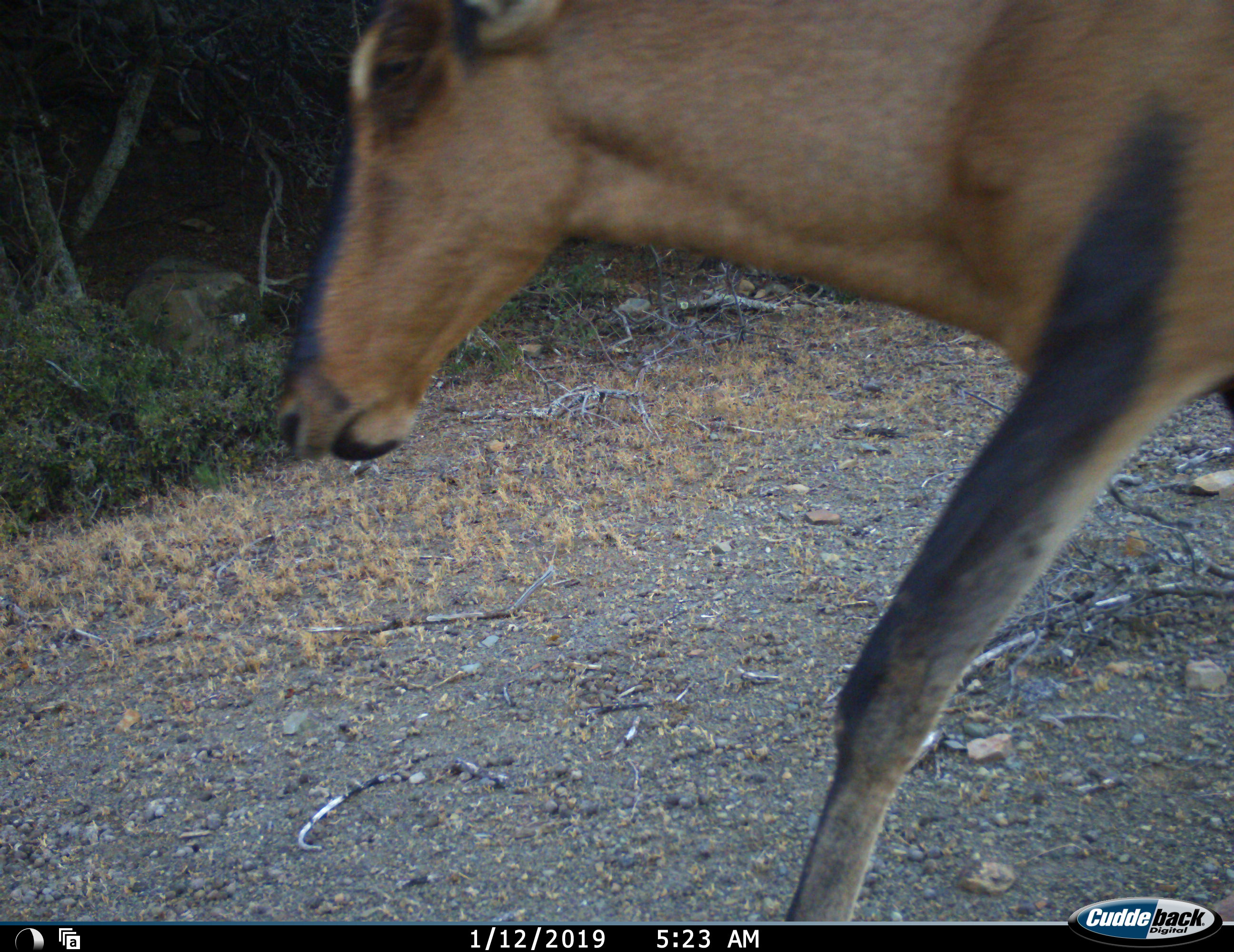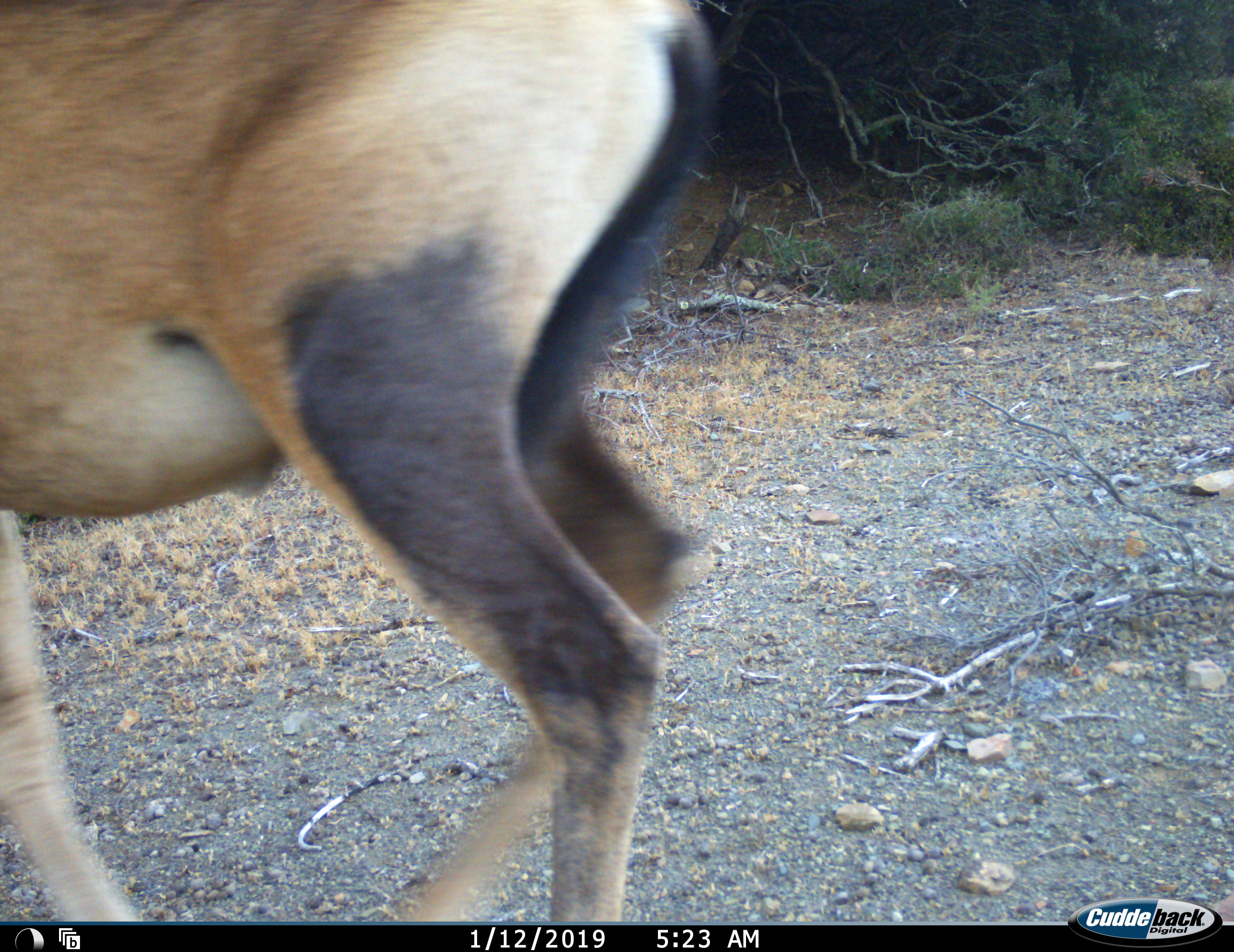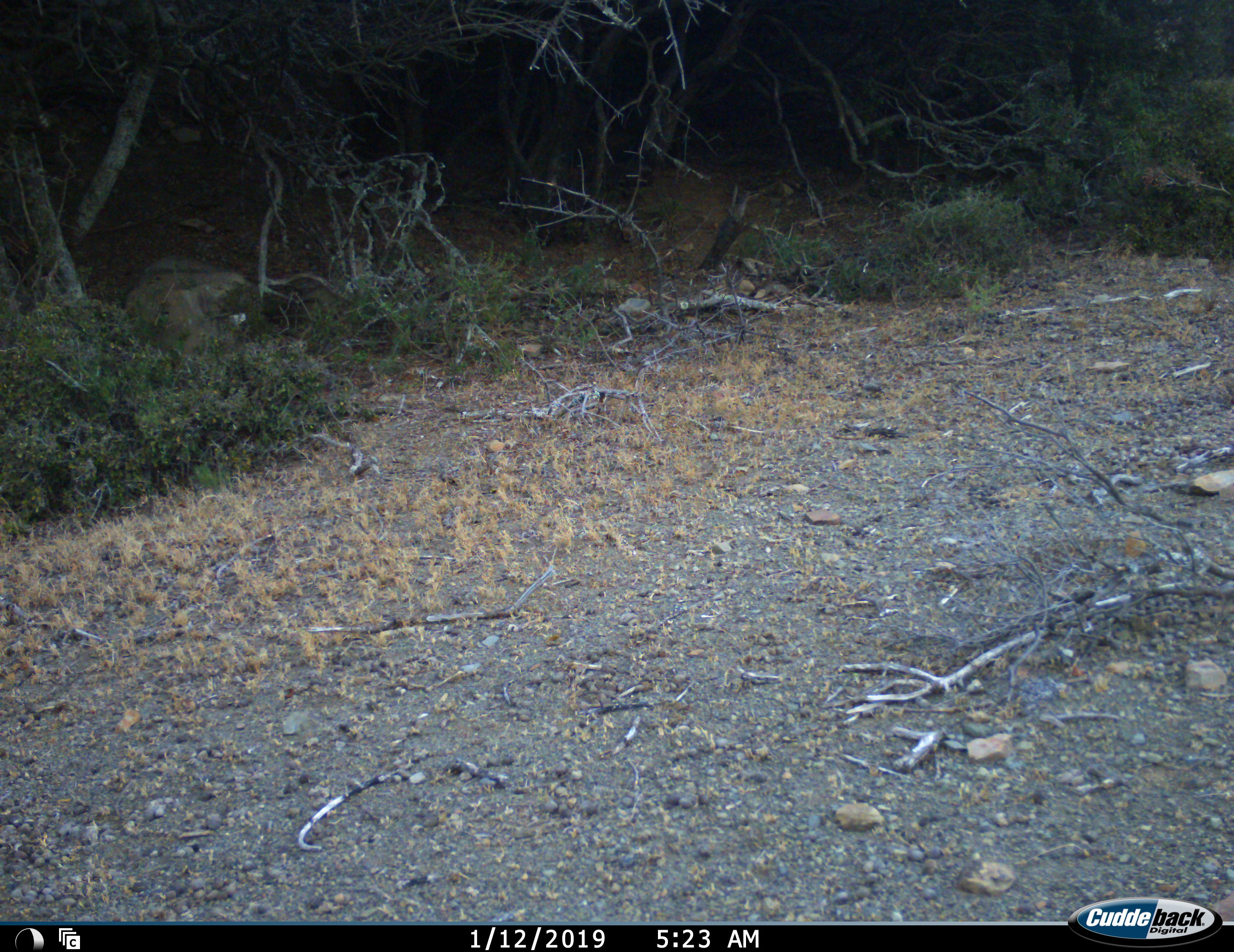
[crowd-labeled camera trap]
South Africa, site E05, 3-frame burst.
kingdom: Animalia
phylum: Chordata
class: Mammalia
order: Artiodactyla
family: Bovidae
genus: Alcelaphus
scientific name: Alcelaphus buselaphus caama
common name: red hartebeest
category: hartebeestred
Hartebeestred (red hartebeest) (Alcelaphus buselaphus caama), count 1. Behavior (volunteer vote fractions): standing 0%, resting 0%, moving 100%, interacting 0%. Young present (vote fraction): 0%. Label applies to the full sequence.